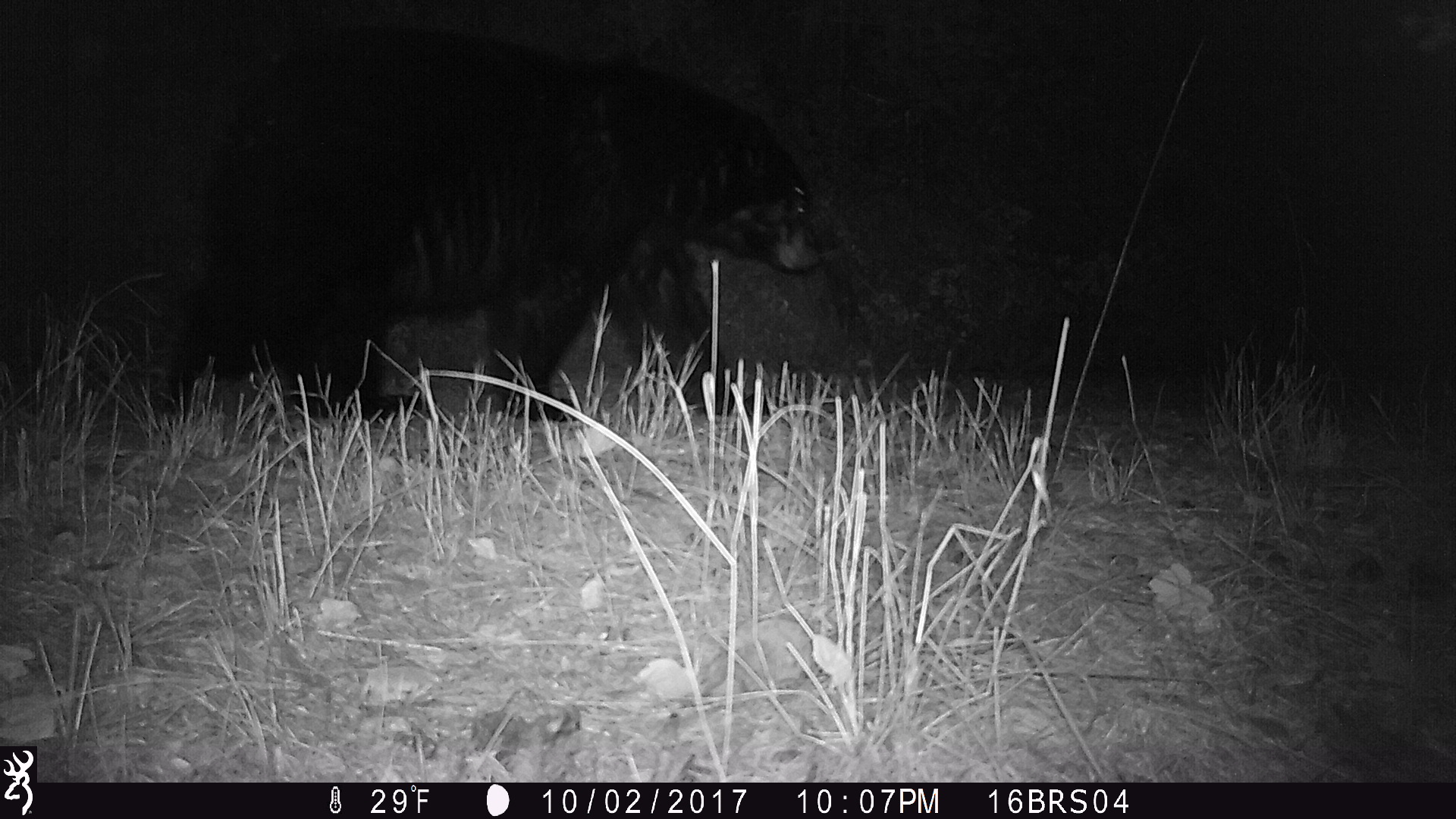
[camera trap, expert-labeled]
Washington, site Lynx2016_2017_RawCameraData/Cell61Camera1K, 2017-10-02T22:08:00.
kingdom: Animalia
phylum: Chordata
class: Mammalia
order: Carnivora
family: Ursidae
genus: Ursus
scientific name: Ursus americanus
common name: american black bear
Ursus americanus (american black bear). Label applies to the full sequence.